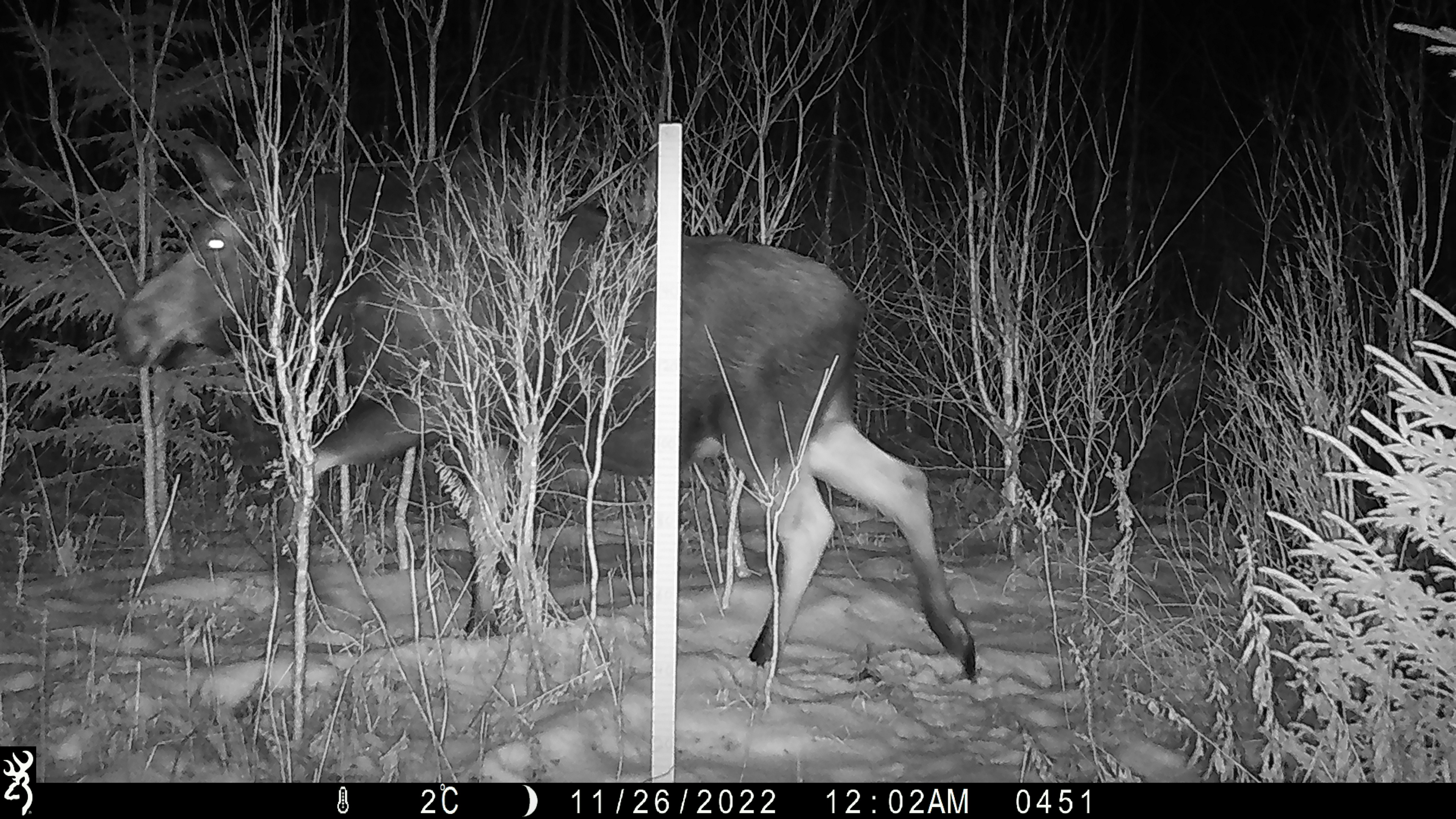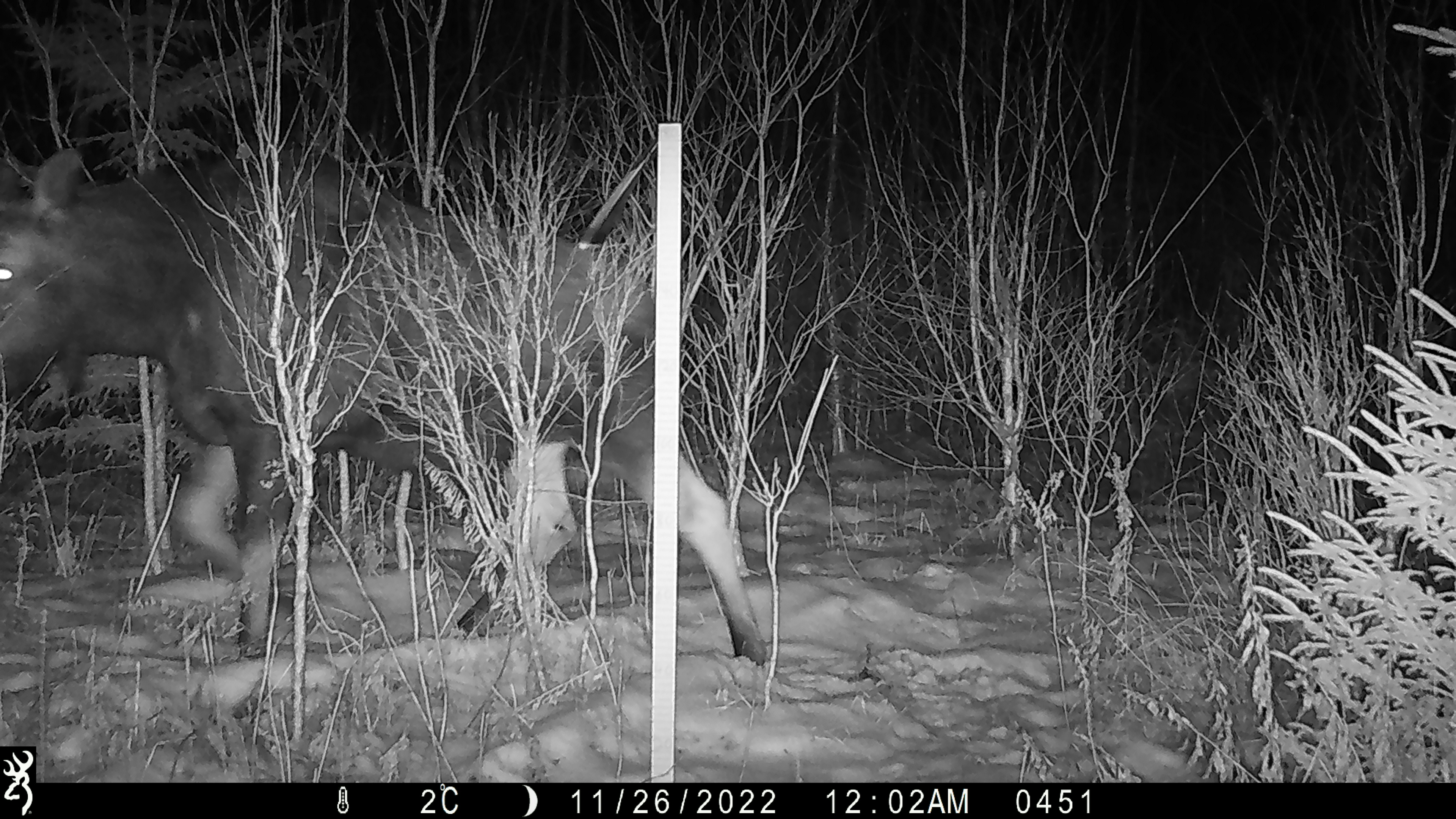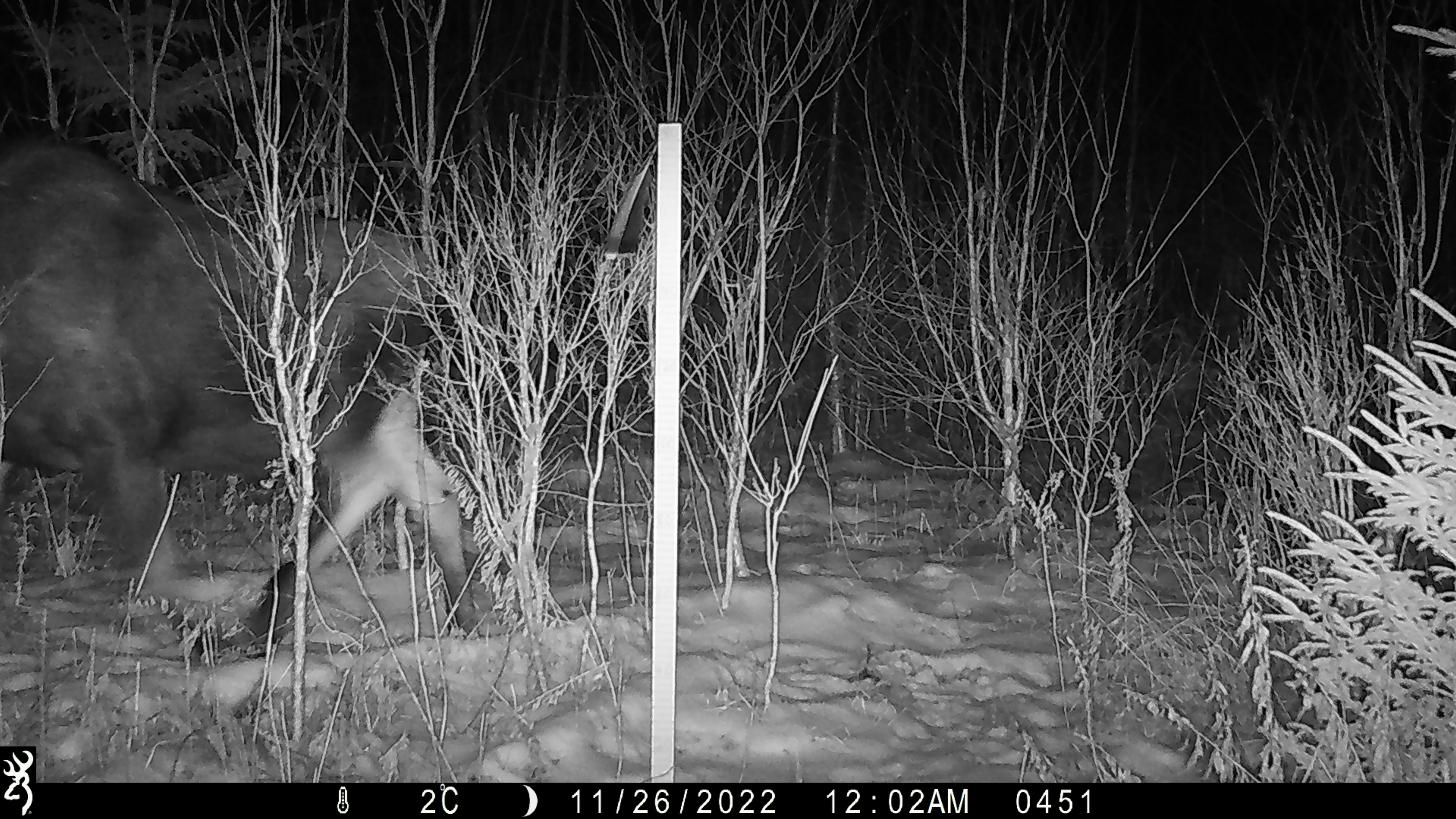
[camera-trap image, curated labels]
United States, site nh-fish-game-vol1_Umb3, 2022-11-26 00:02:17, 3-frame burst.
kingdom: Animalia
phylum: Chordata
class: Mammalia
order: Artiodactyla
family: Cervidae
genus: Alces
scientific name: Alces alces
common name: moose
Moose (Alces alces).